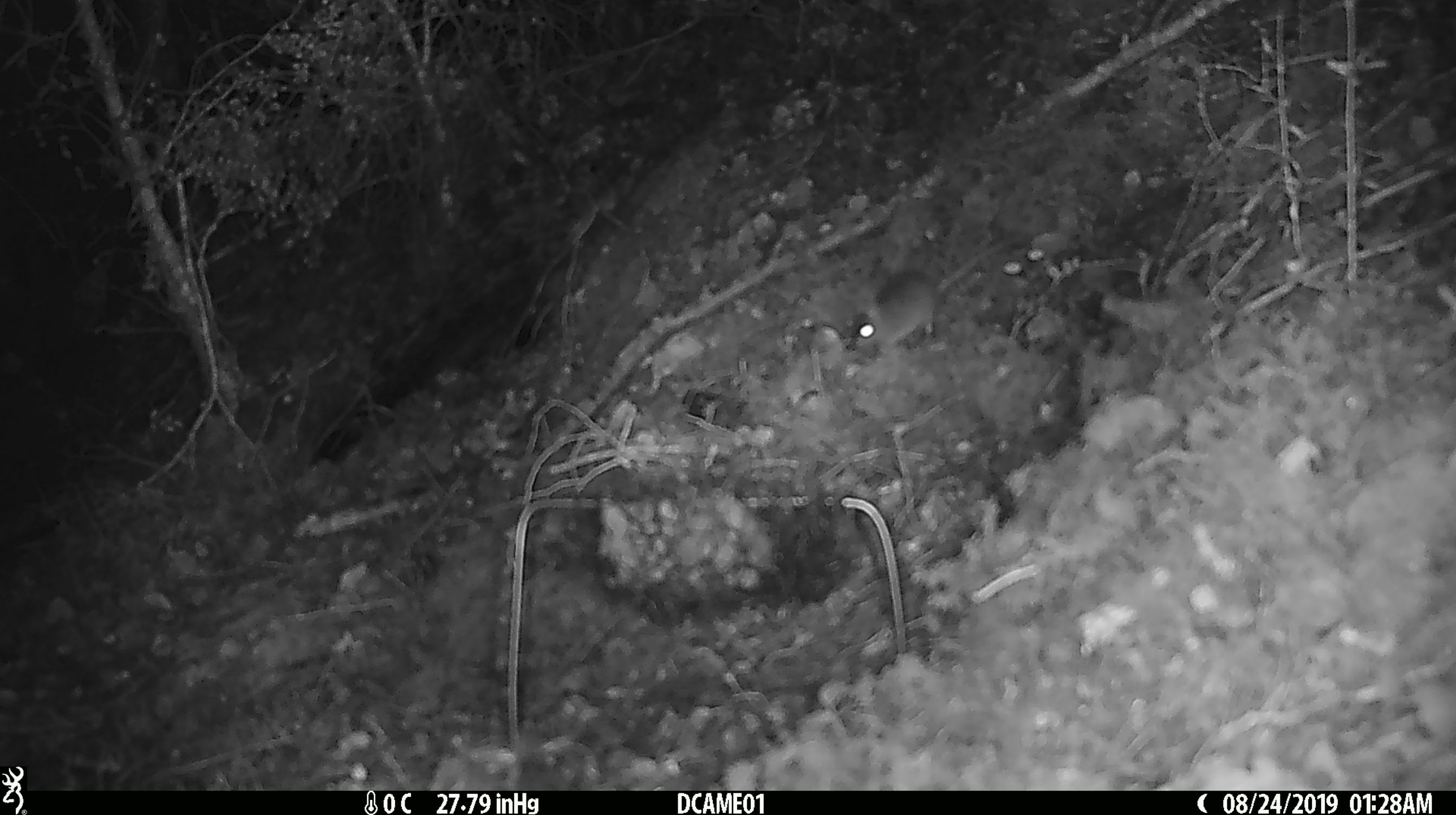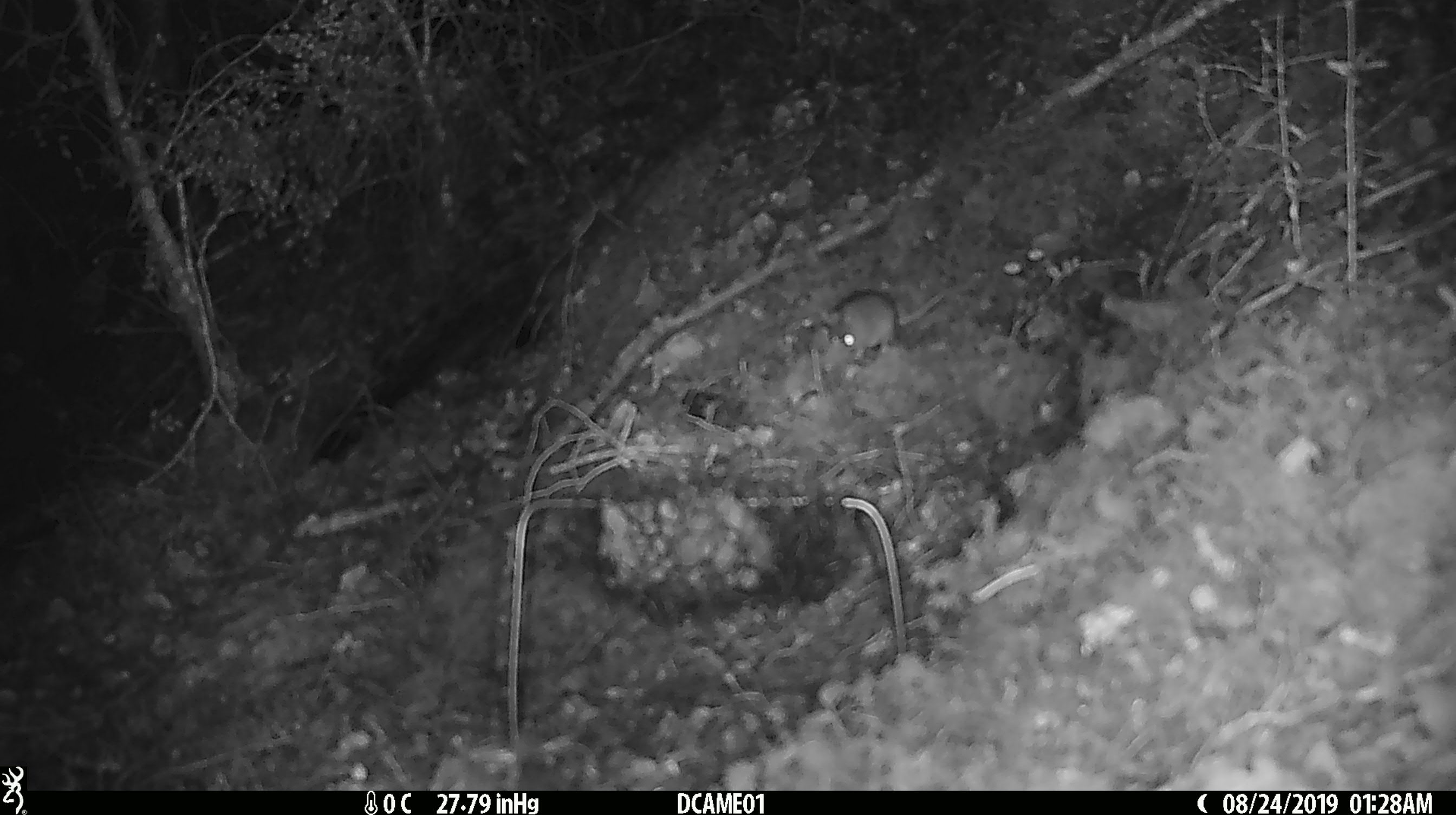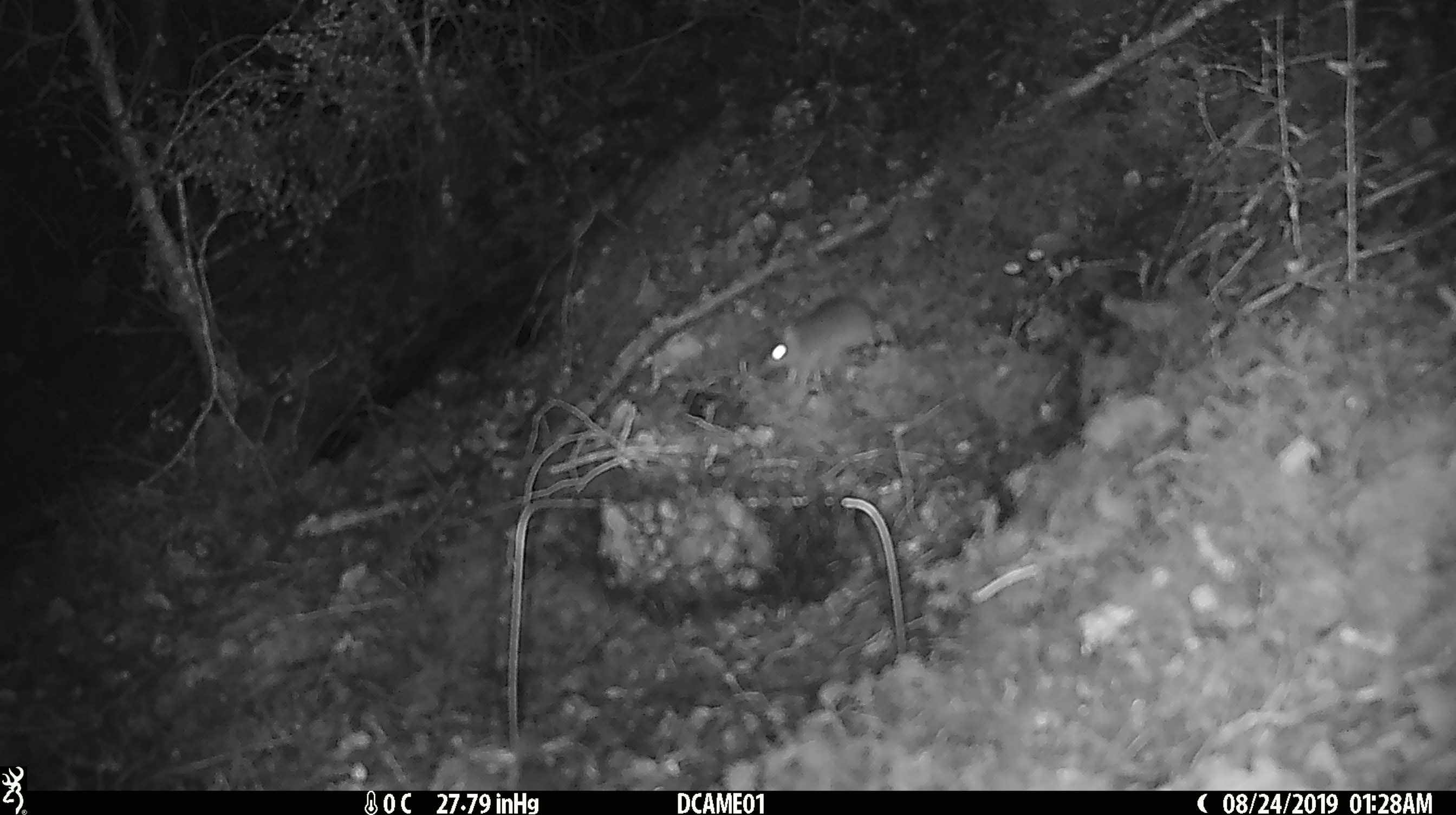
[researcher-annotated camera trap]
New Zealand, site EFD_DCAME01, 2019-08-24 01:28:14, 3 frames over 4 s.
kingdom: Animalia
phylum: Chordata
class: Mammalia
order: Rodentia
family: Muridae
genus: Mus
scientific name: Mus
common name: mouse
Mouse (Mus).